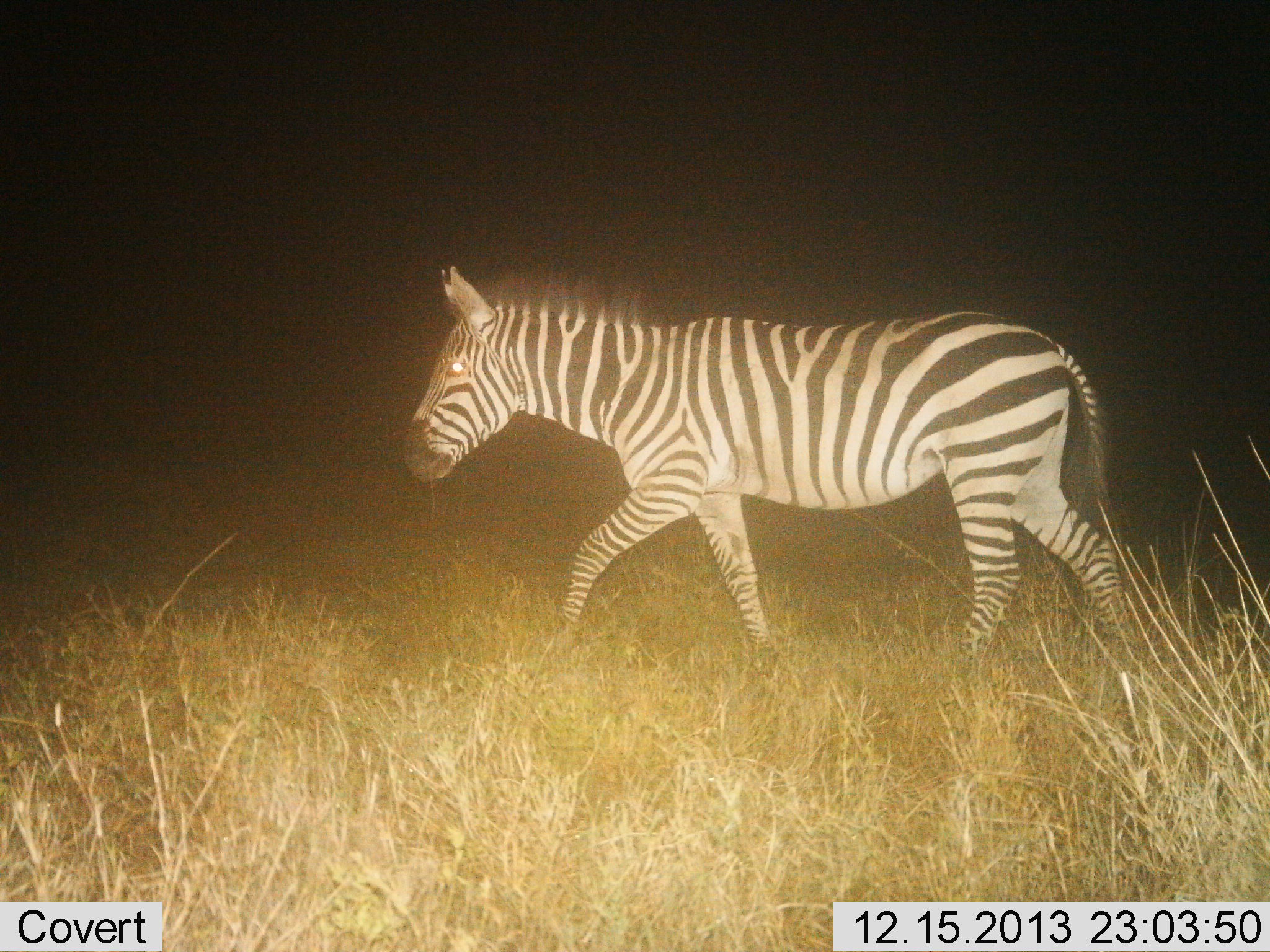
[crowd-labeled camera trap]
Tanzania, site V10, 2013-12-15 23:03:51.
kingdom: Animalia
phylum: Chordata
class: Mammalia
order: Perissodactyla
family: Equidae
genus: Equus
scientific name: Equus quagga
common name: plains zebra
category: zebra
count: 1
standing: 10%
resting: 0%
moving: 90%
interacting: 0%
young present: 0%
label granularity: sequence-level